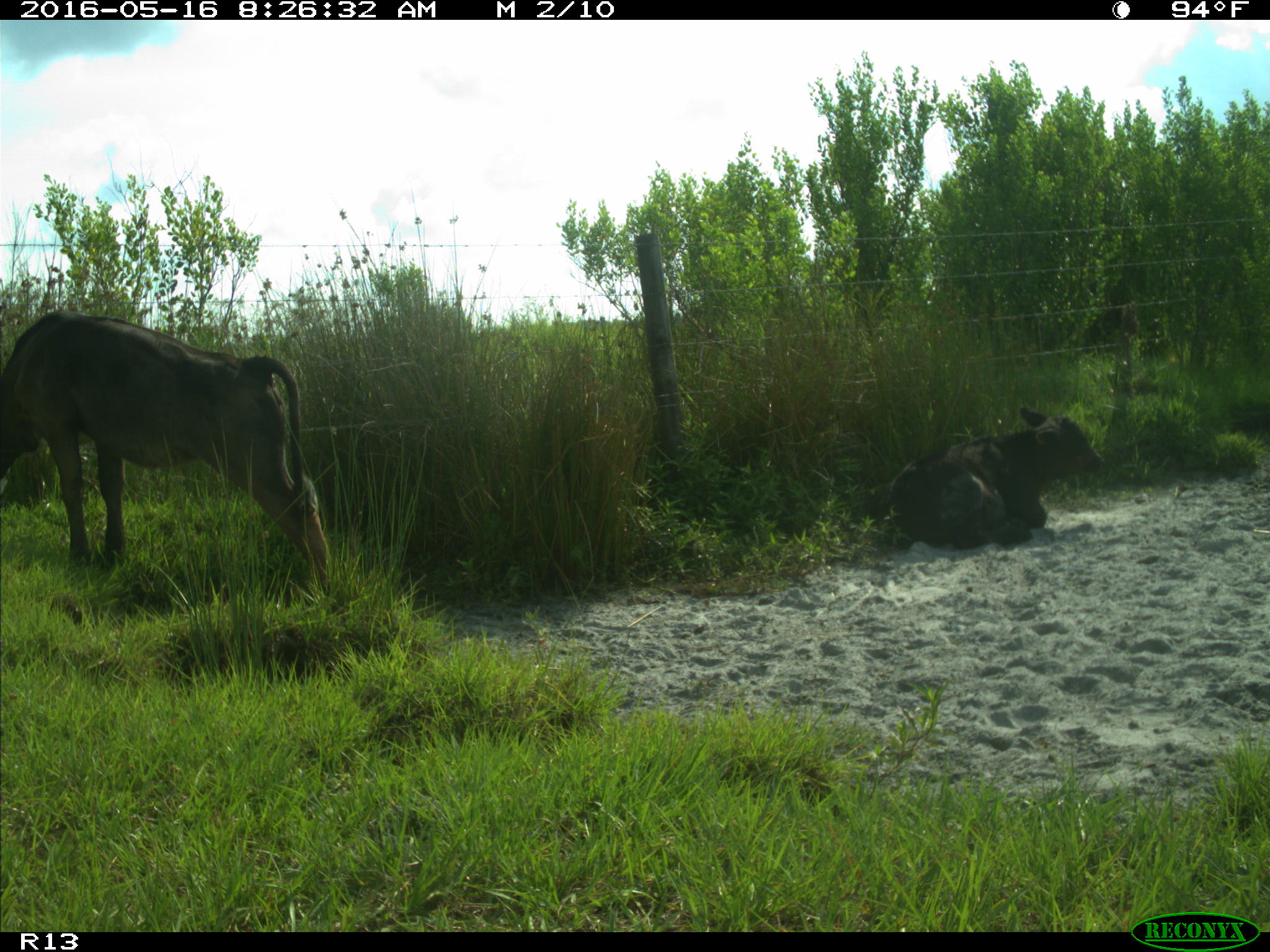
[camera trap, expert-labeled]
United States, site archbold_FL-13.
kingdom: Animalia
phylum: Chordata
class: Mammalia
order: Artiodactyla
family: Bovidae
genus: Bos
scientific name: Bos taurus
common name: domestic cow